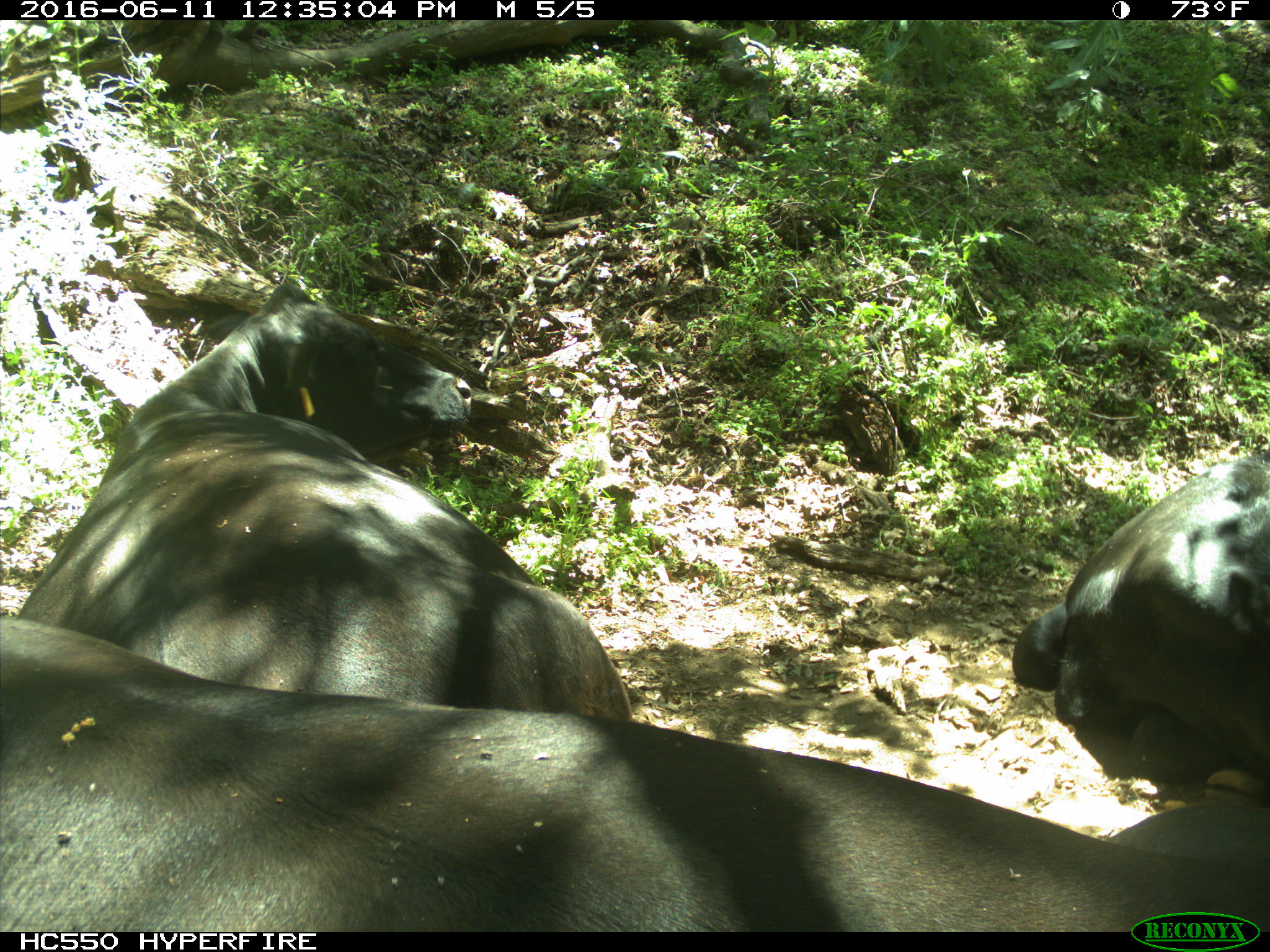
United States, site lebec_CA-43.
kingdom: Animalia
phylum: Chordata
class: Mammalia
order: Artiodactyla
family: Bovidae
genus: Bos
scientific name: Bos taurus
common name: domestic cow